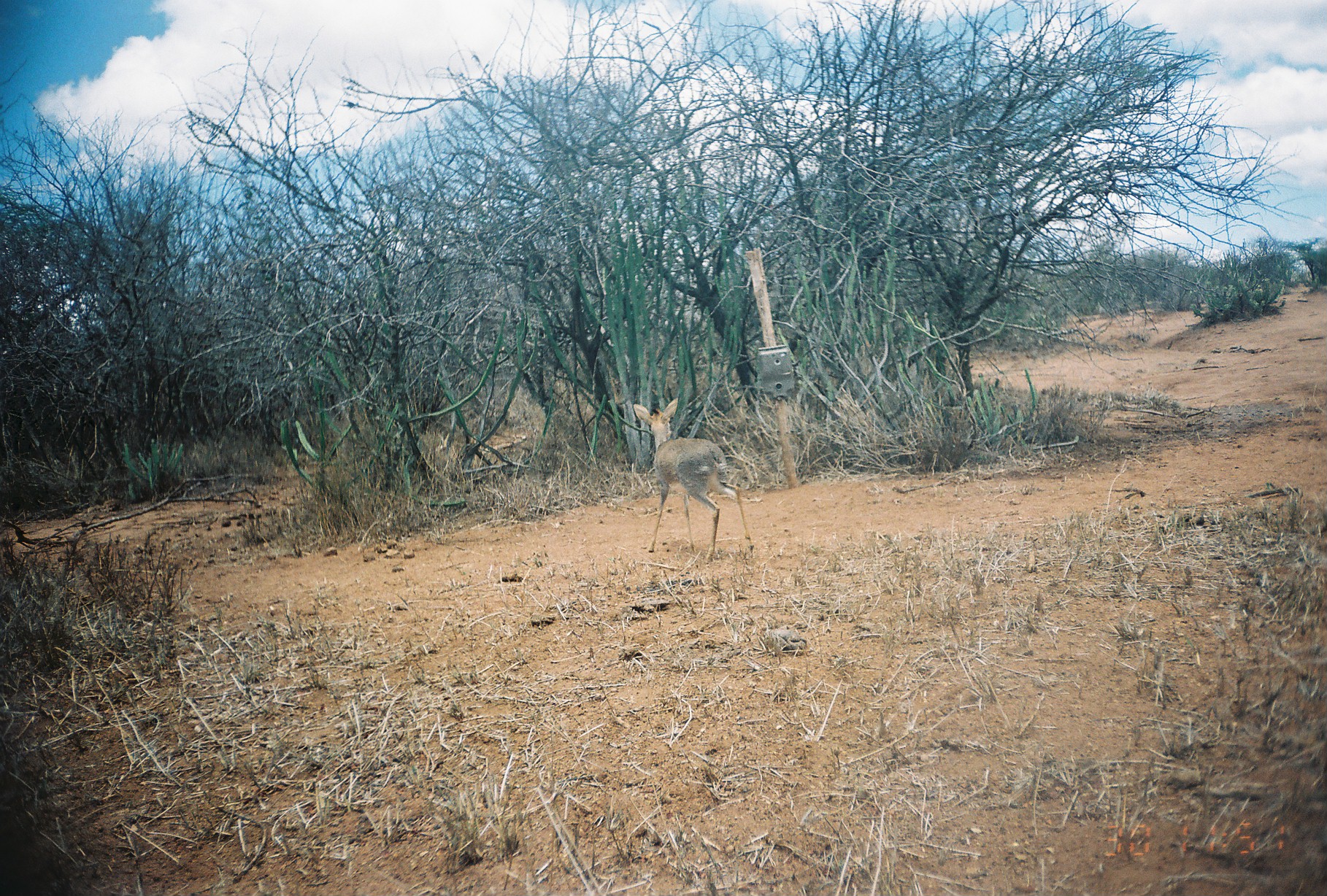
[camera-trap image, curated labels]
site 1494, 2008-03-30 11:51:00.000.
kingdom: Animalia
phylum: Chordata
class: Mammalia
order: Artiodactyla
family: Bovidae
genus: Madoqua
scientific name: Madoqua guentheri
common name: günther's dik-dik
Madoqua guentheri (günther's dik-dik), count 1.